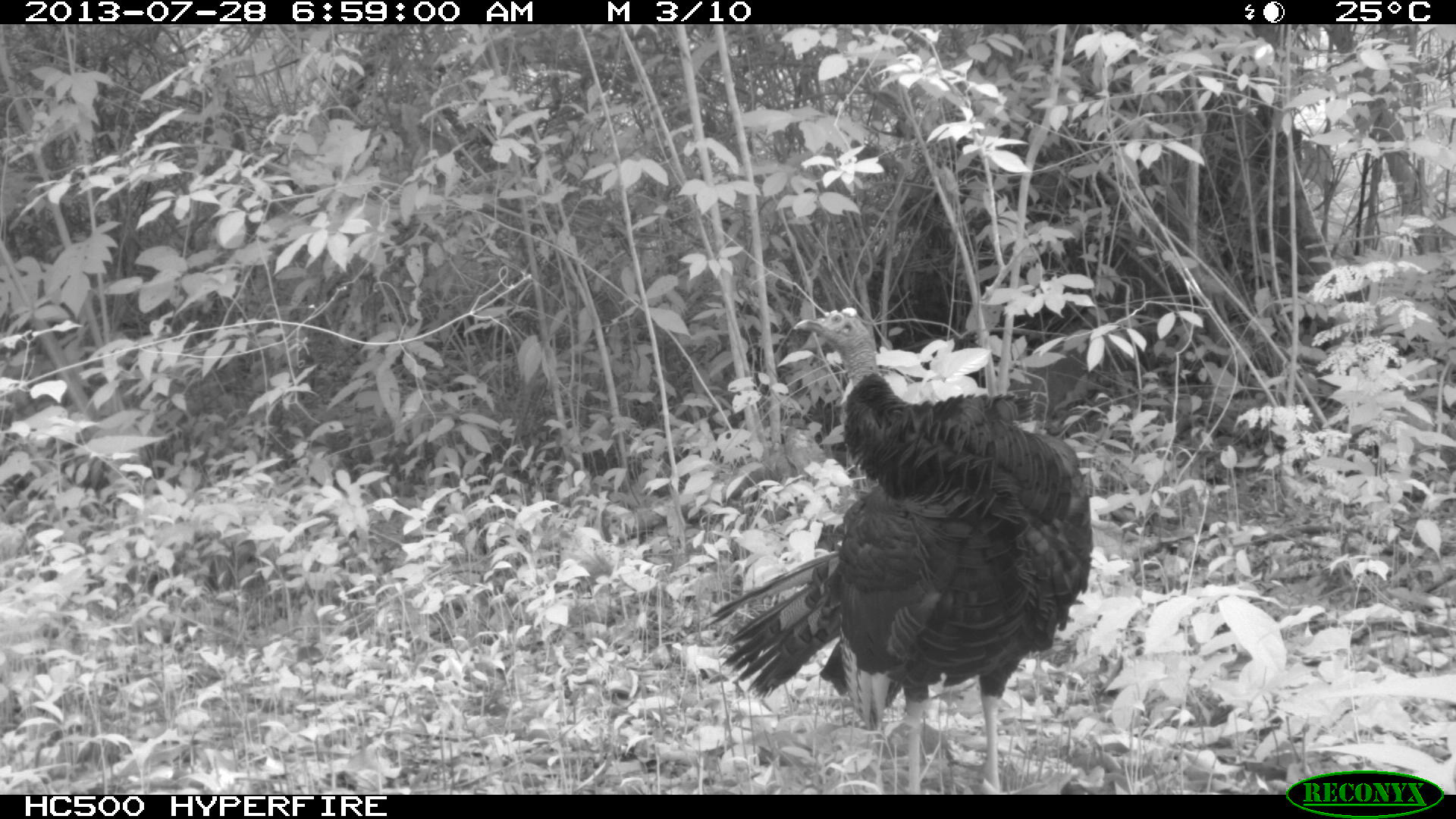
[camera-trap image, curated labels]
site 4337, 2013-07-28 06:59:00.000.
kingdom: Animalia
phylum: Chordata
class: Aves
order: Galliformes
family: Phasianidae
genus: Meleagris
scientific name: Meleagris ocellata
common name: ocellated turkey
Meleagris ocellata (ocellated turkey), count 1.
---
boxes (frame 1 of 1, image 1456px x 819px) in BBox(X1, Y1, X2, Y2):
meleagris ocellata: BBox(699, 306, 1093, 792)